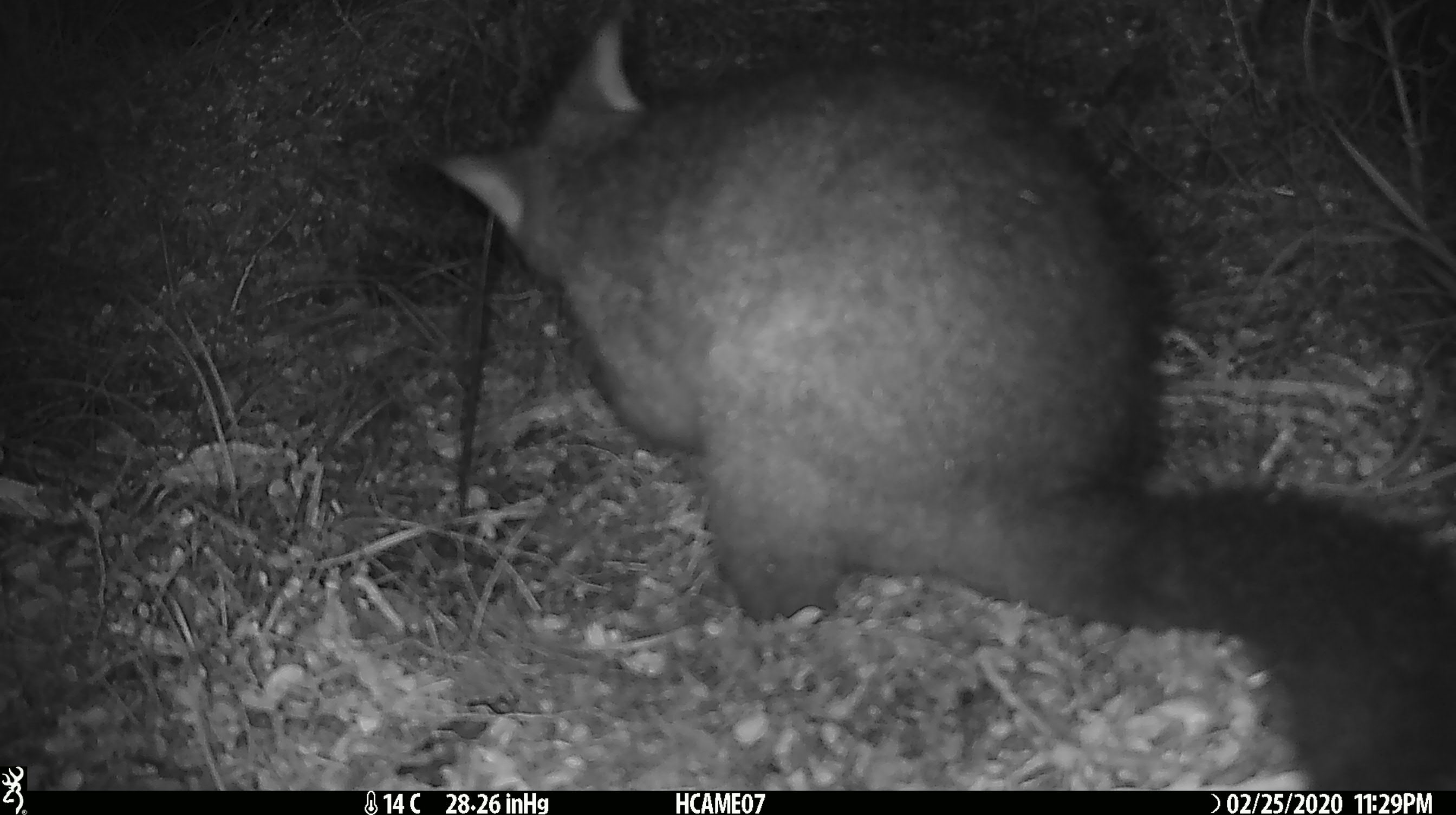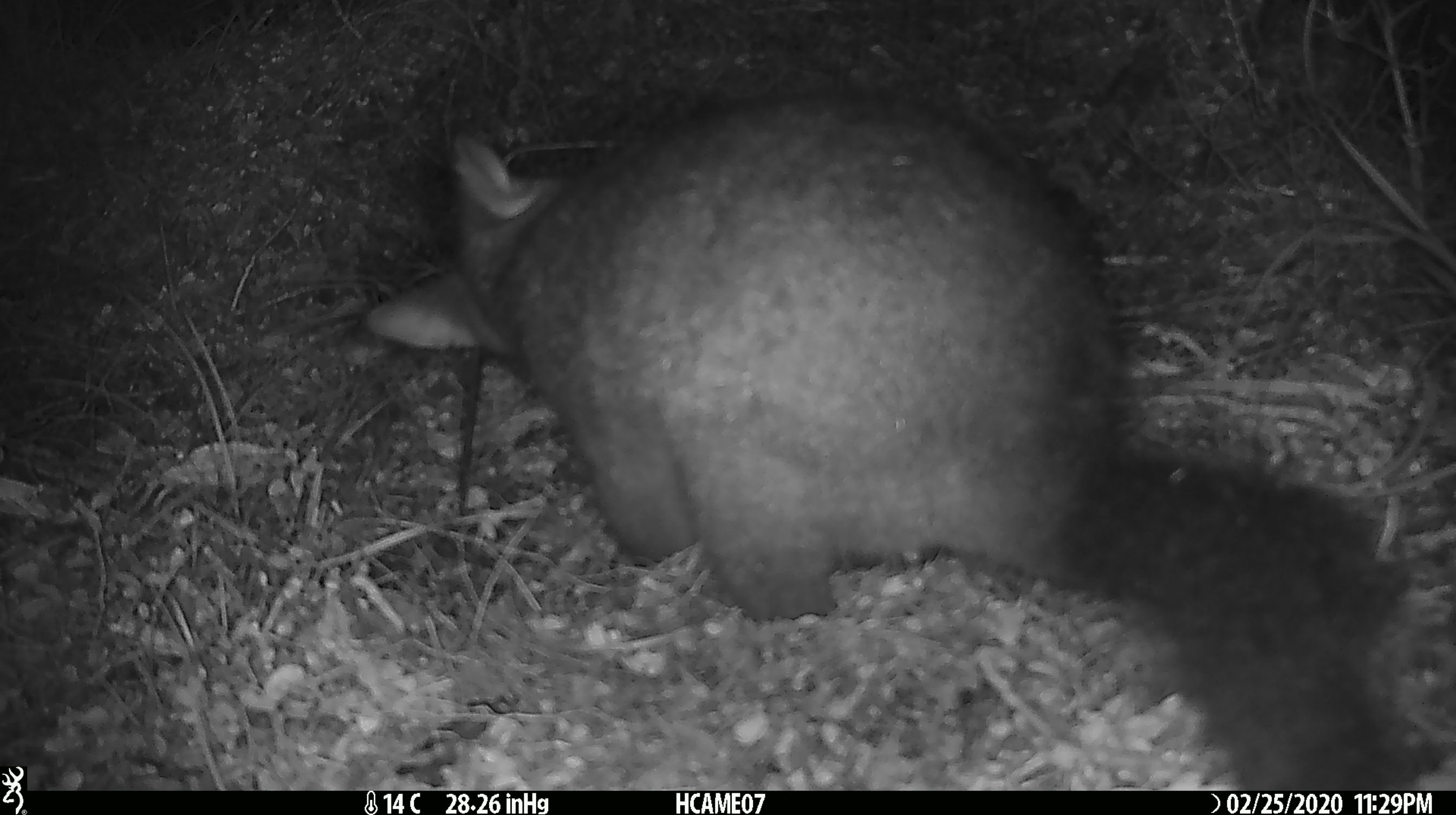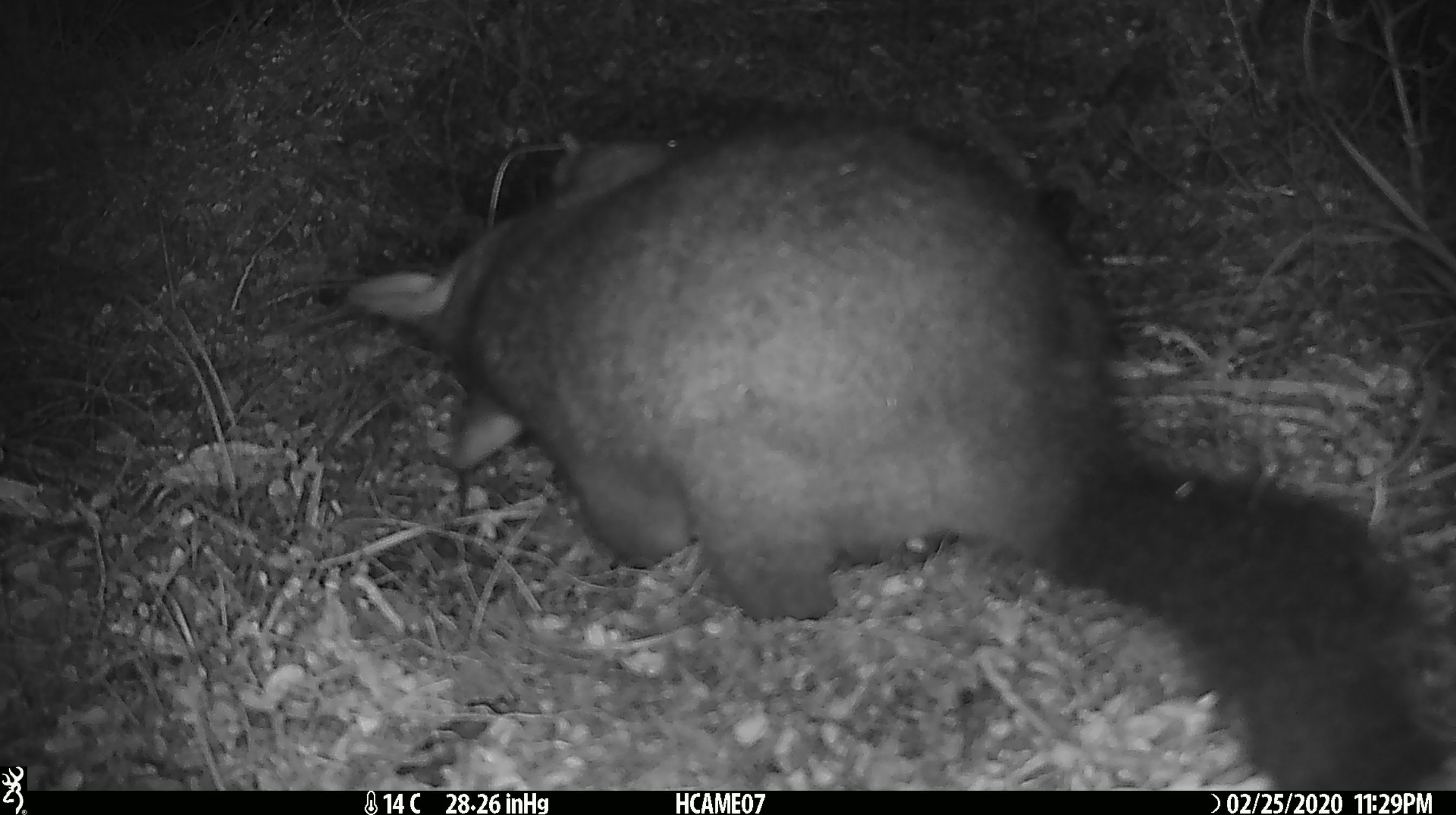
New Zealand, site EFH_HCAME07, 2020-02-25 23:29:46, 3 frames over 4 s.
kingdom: Animalia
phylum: Chordata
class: Mammalia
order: Diprotodontia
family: Phalangeridae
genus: Trichosurus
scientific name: Trichosurus vulpecula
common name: common brushtail possum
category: possum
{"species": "possum (common brushtail possum) (Trichosurus vulpecula)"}